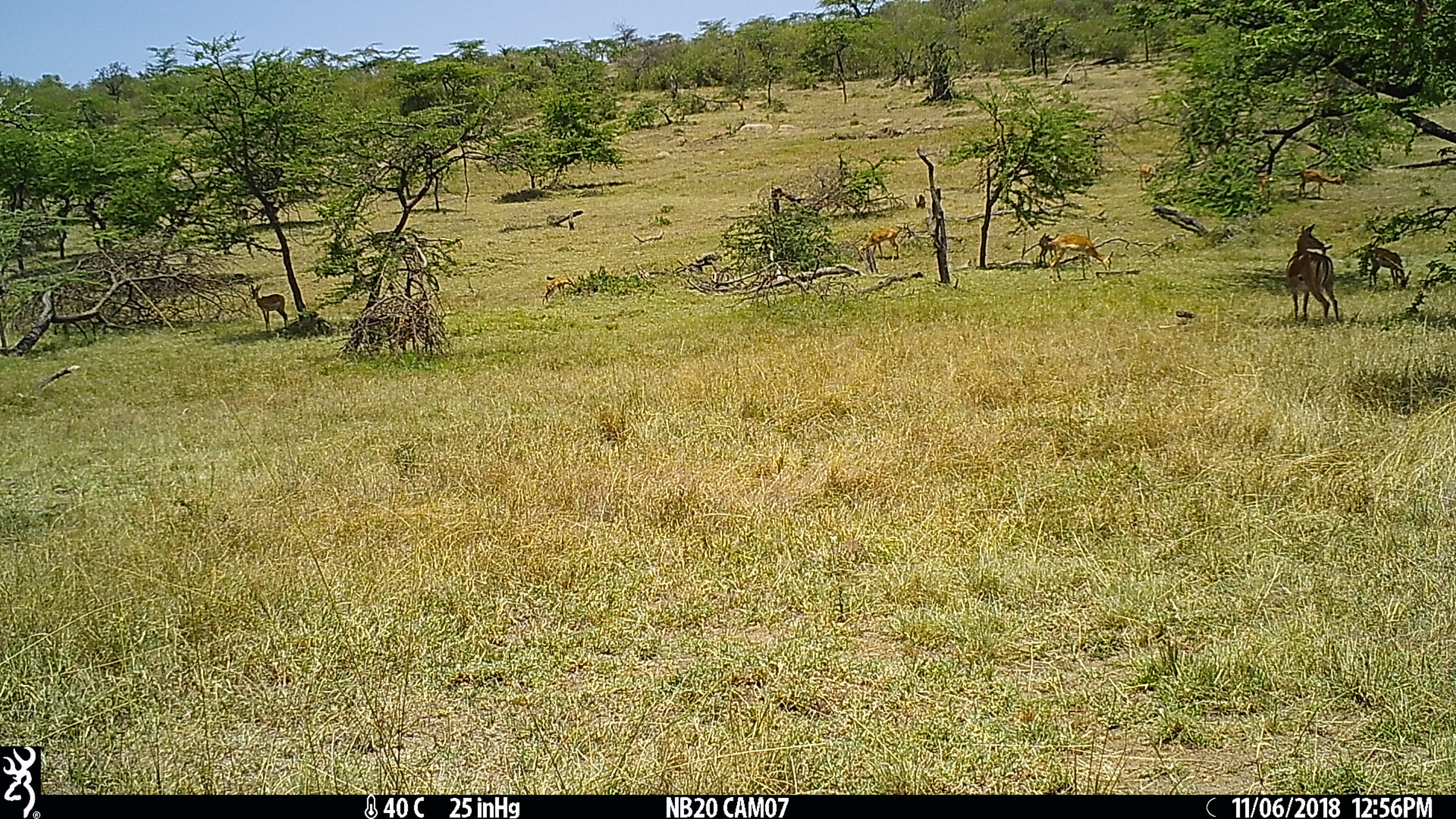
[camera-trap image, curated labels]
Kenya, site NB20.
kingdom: Animalia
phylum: Chordata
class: Mammalia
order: Artiodactyla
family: Bovidae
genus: Aepyceros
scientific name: Aepyceros melampus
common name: impala